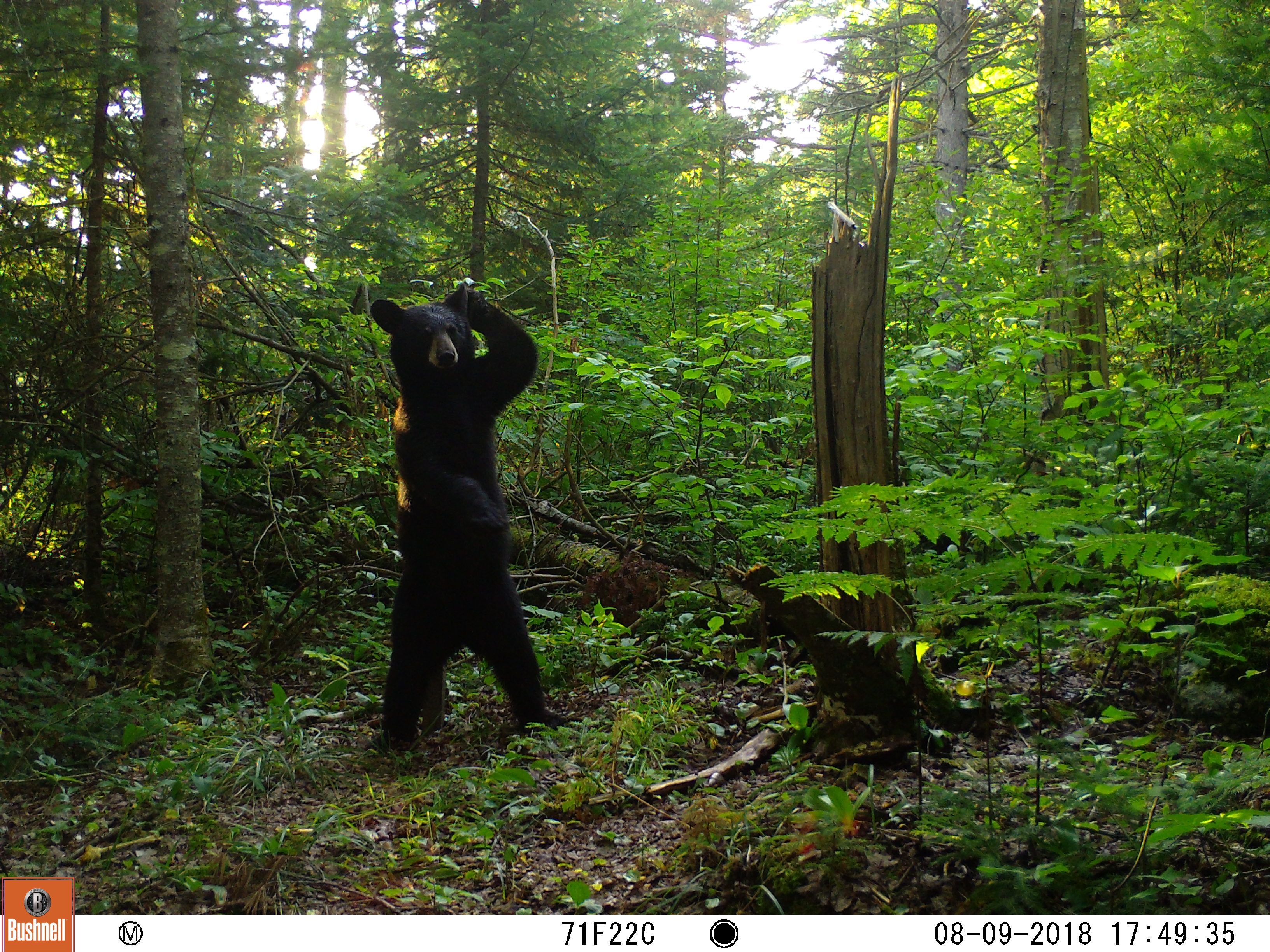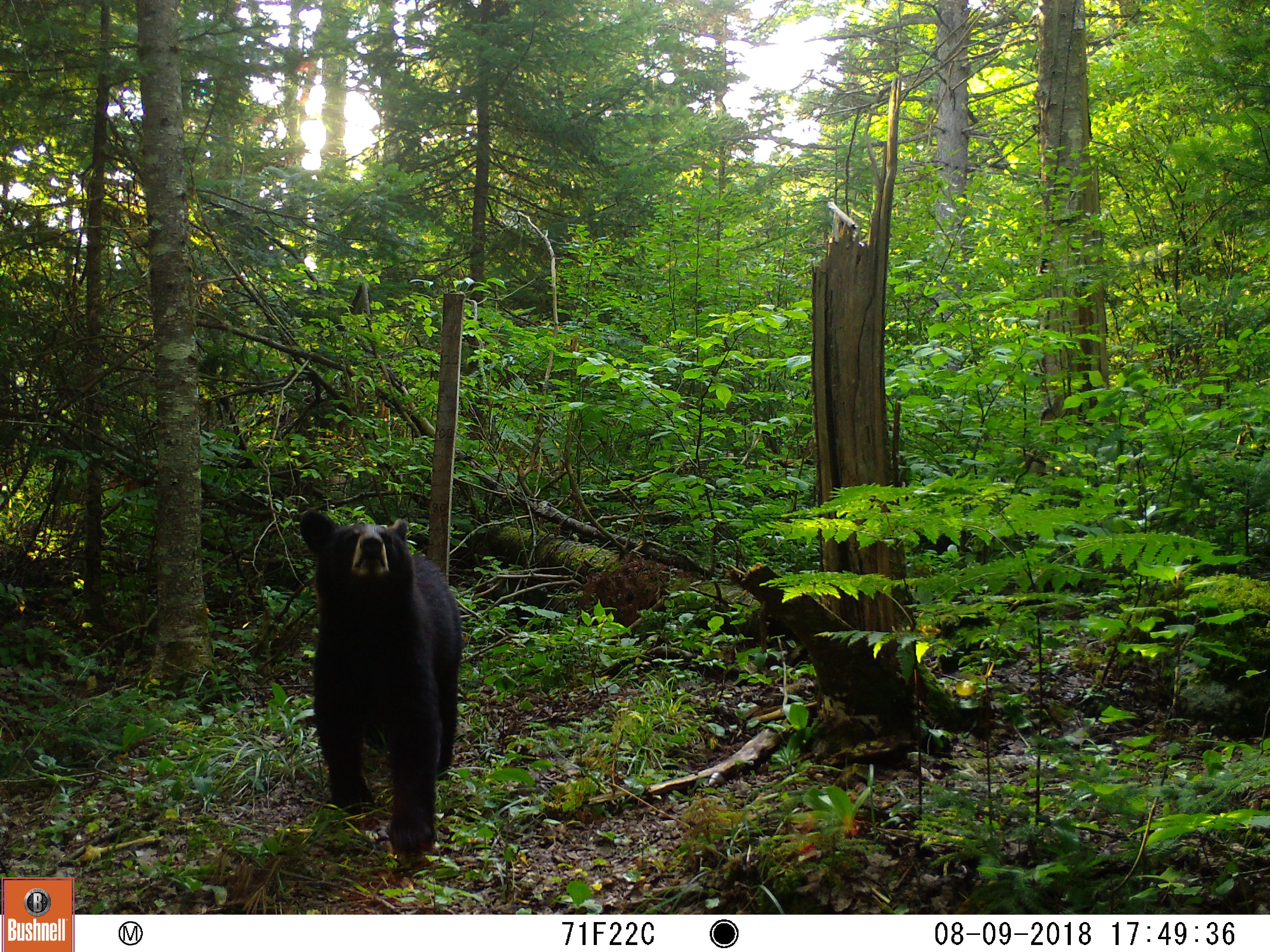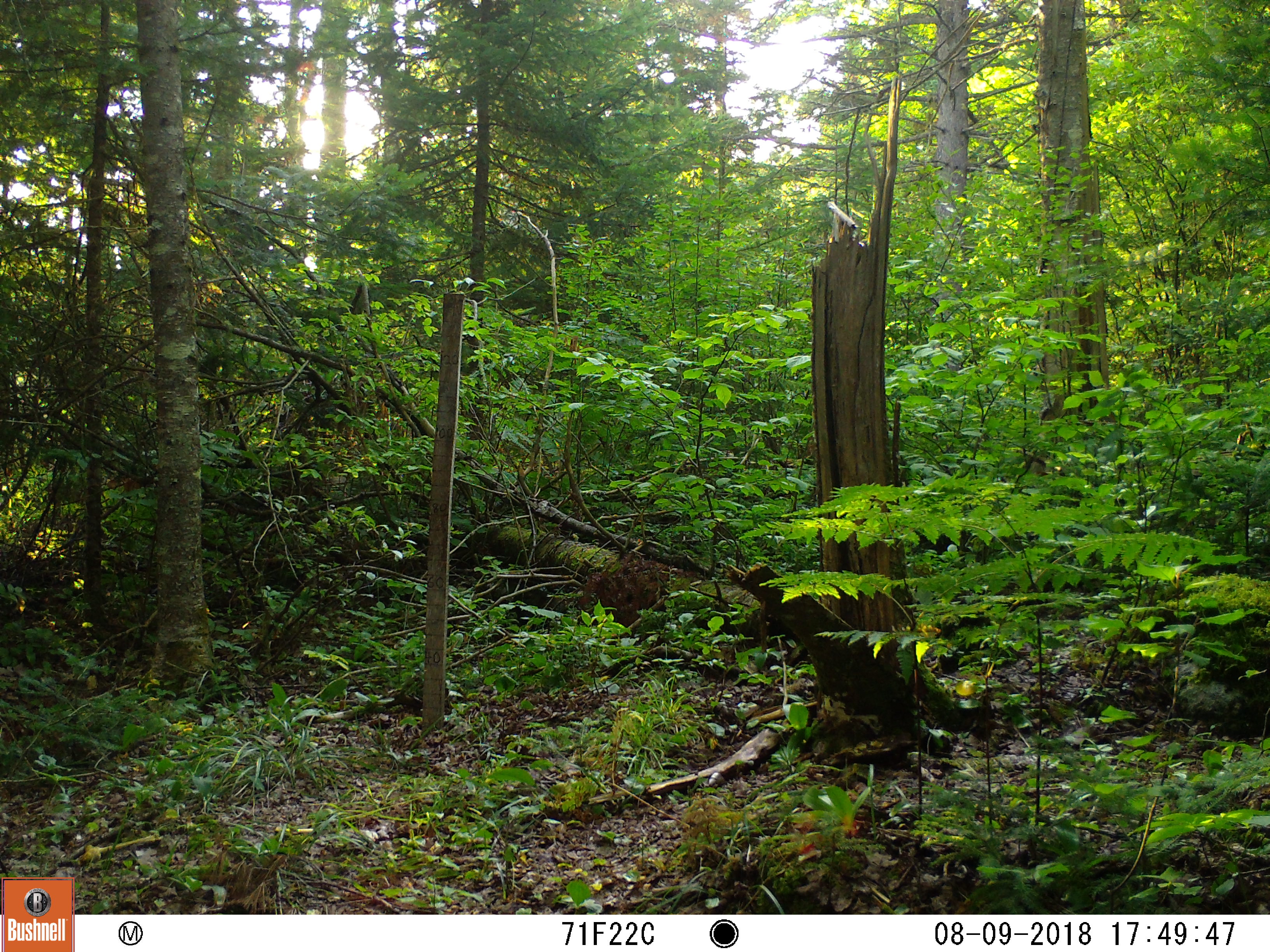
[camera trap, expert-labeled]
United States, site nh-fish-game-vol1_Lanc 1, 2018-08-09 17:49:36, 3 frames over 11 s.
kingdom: Animalia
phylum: Chordata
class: Mammalia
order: Carnivora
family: Ursidae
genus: Ursus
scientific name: Ursus americanus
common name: black bear